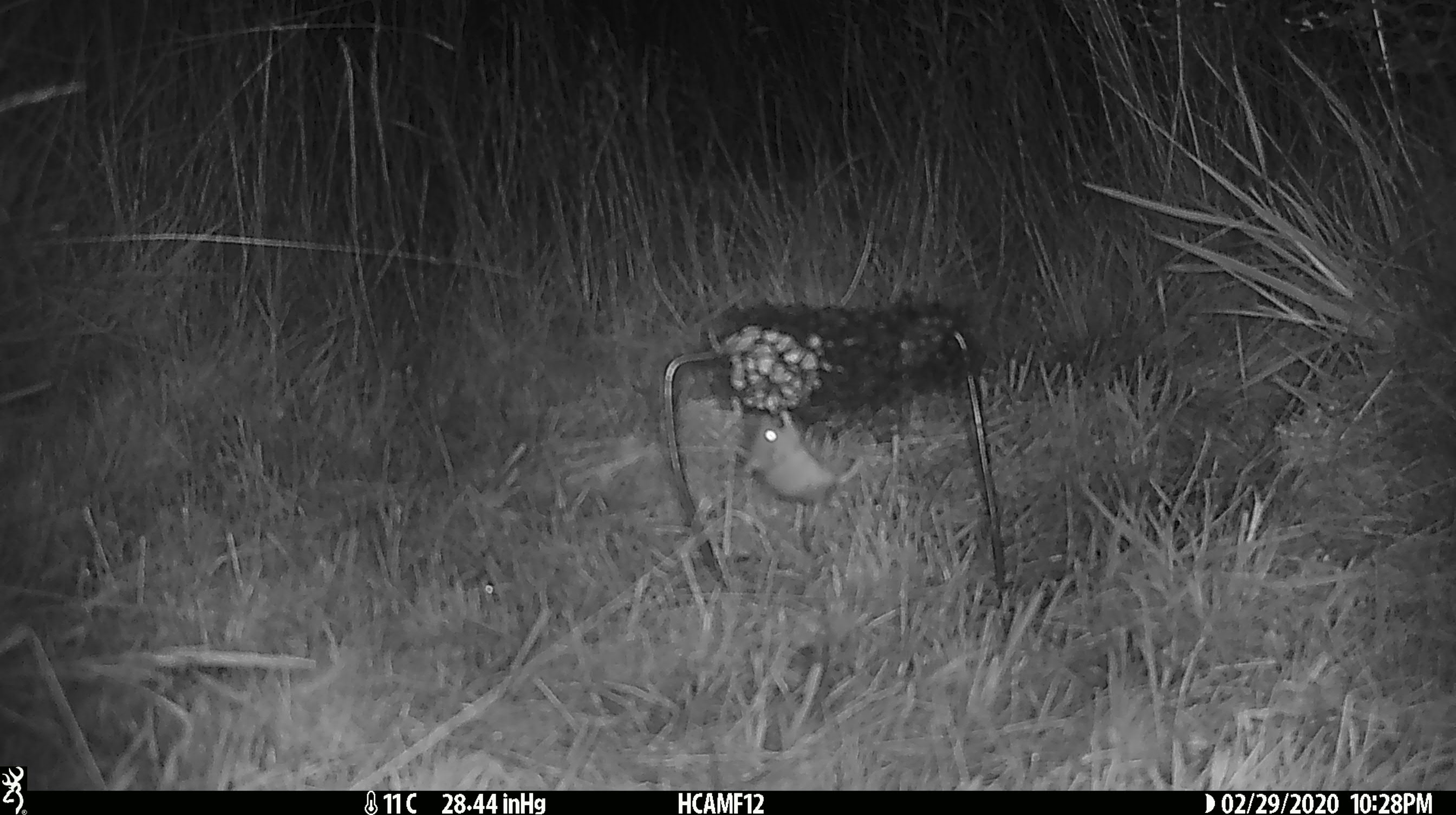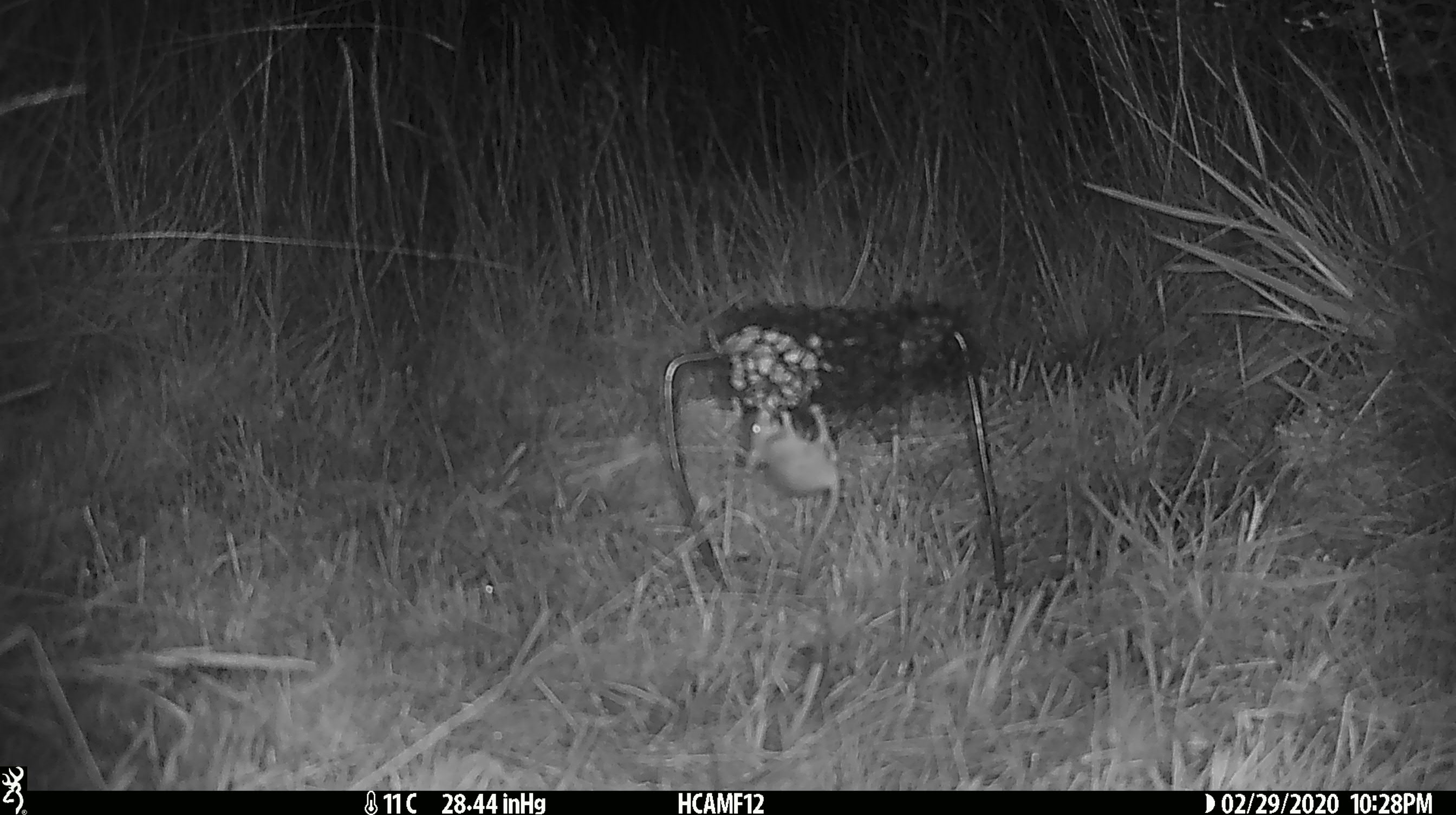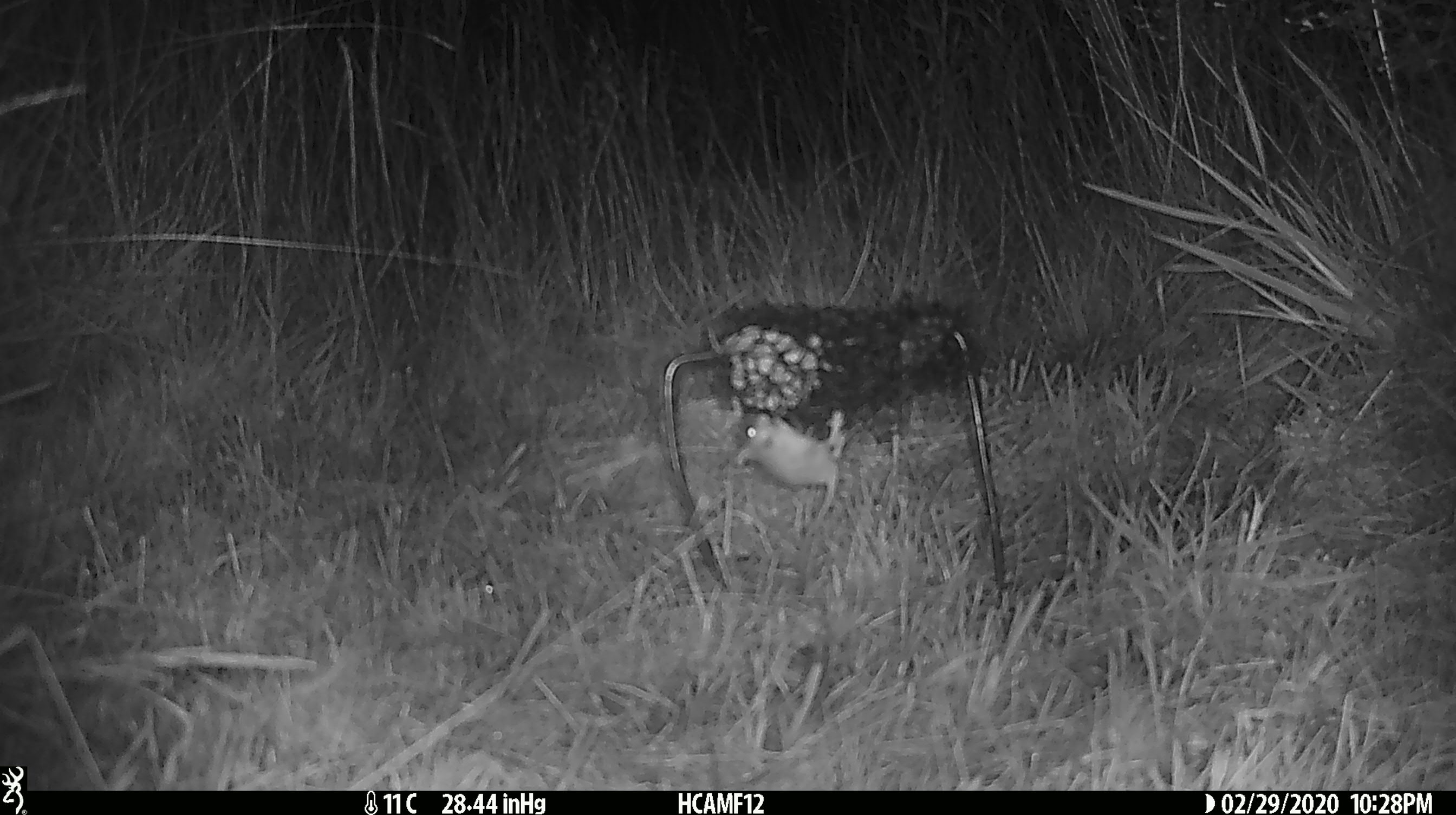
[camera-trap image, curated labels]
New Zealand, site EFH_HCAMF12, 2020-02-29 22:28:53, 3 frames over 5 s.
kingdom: Animalia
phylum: Chordata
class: Mammalia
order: Rodentia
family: Muridae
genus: Mus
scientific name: Mus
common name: mouse